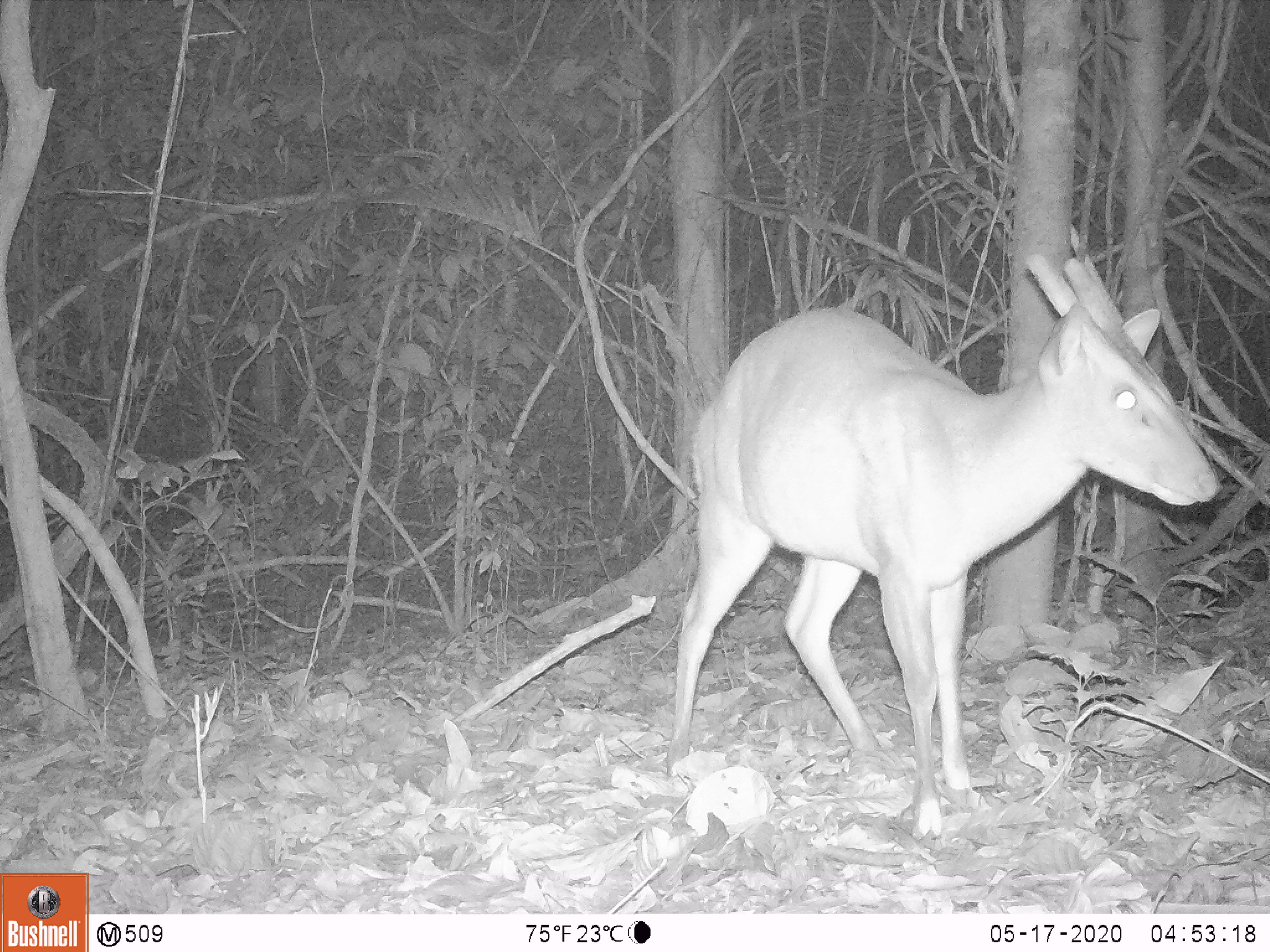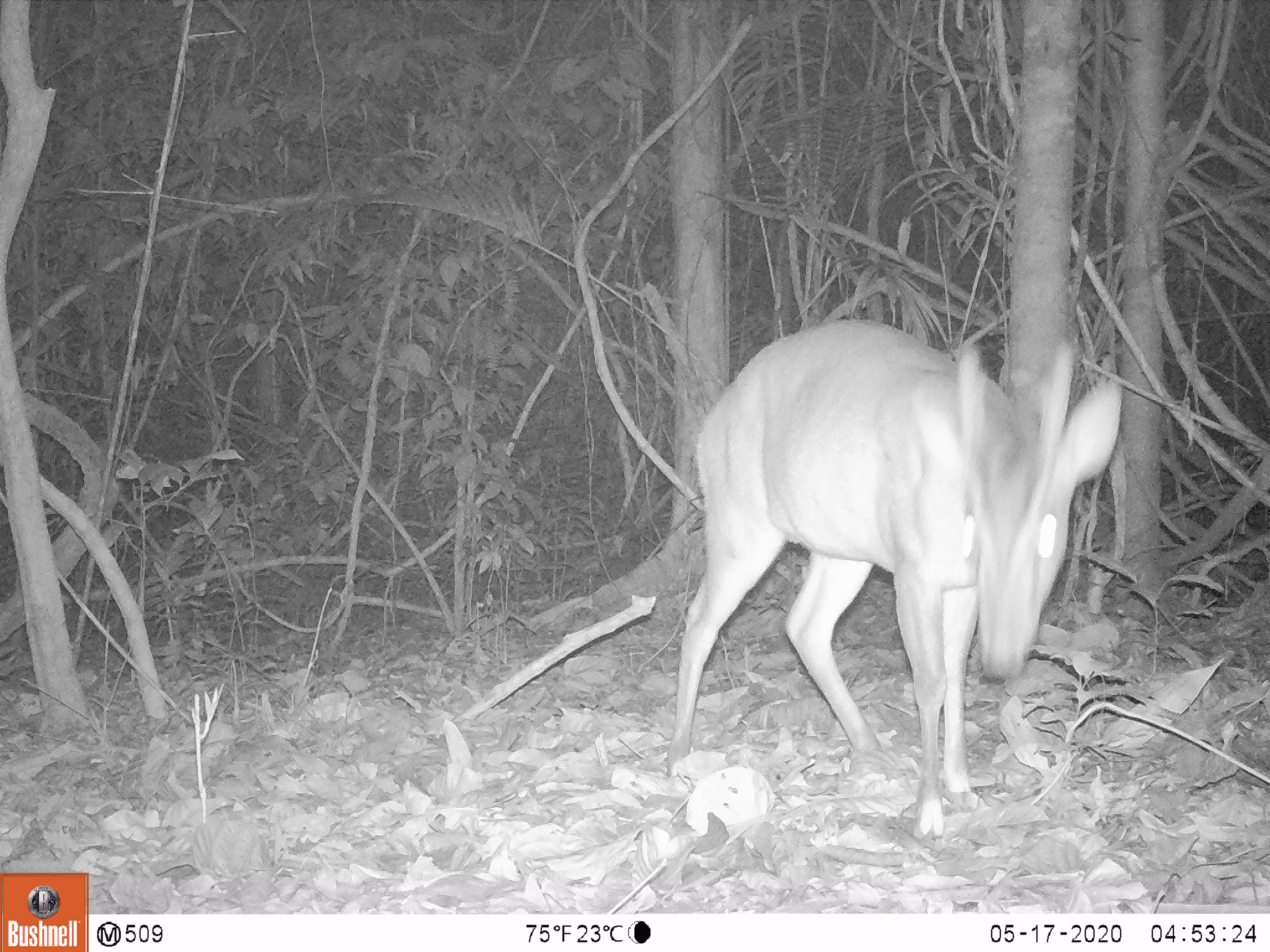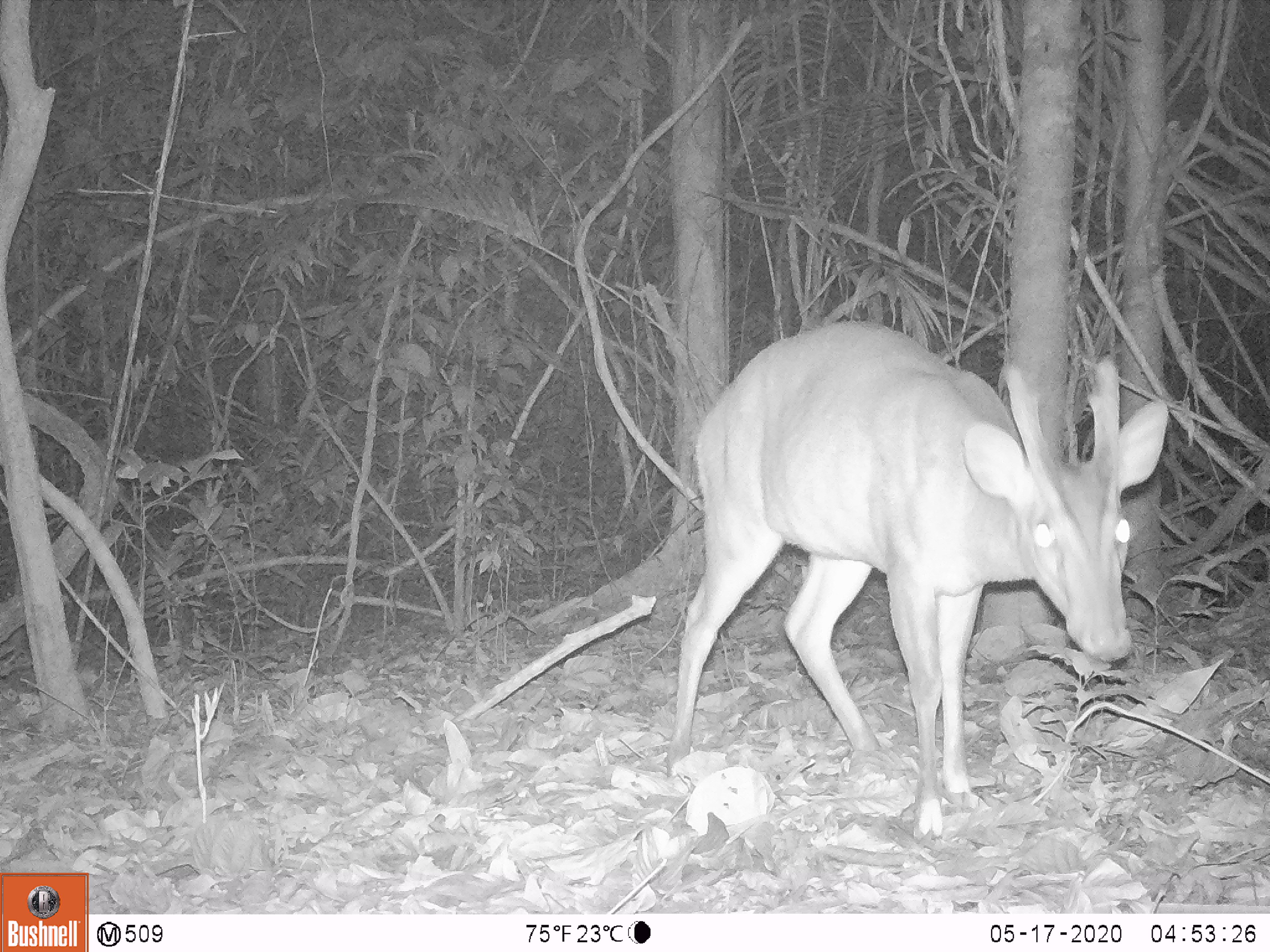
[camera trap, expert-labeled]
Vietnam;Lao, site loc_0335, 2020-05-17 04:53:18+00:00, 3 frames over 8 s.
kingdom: Animalia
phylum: Chordata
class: Mammalia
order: Artiodactyla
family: Cervidae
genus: Muntiacus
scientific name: Muntiacus vuquangensis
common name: large-antlered muntjac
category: large antlered muntjac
Large antlered muntjac (large-antlered muntjac) (Muntiacus vuquangensis). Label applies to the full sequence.